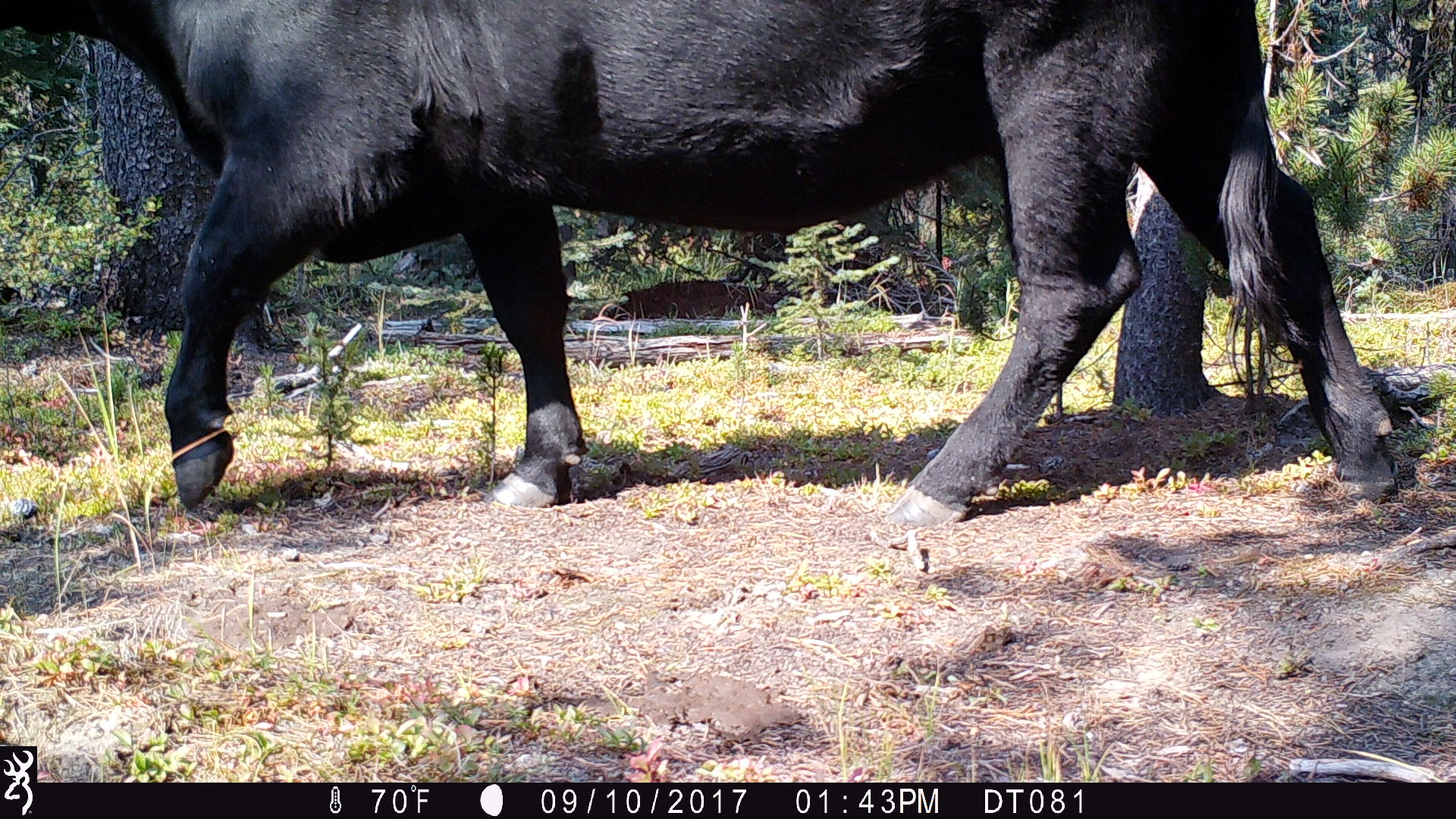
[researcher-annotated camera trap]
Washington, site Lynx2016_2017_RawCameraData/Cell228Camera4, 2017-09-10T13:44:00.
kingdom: Animalia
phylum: Chordata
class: Mammalia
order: Artiodactyla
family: Bovidae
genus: Bos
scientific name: Bos taurus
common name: domestic cattle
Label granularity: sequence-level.